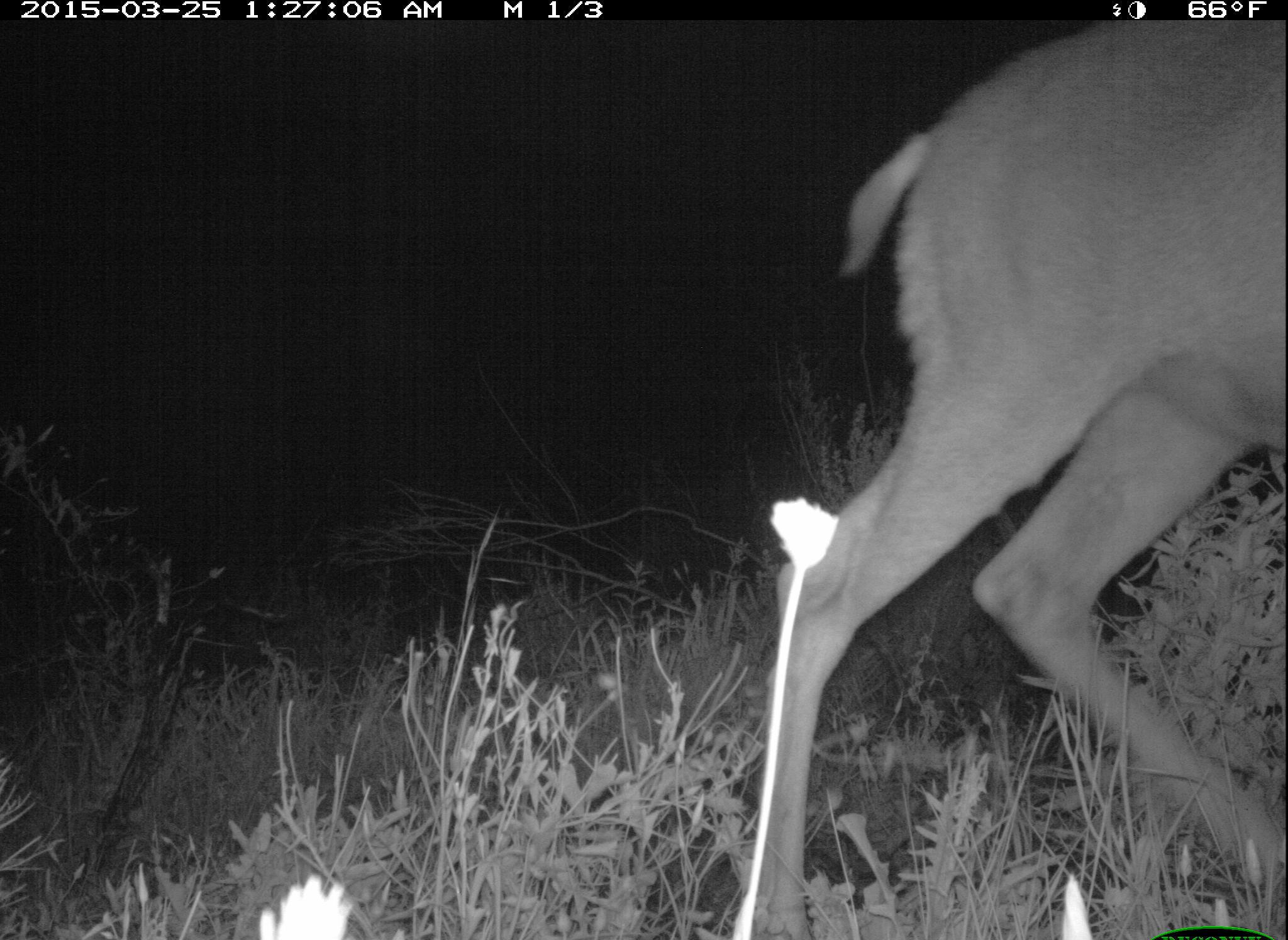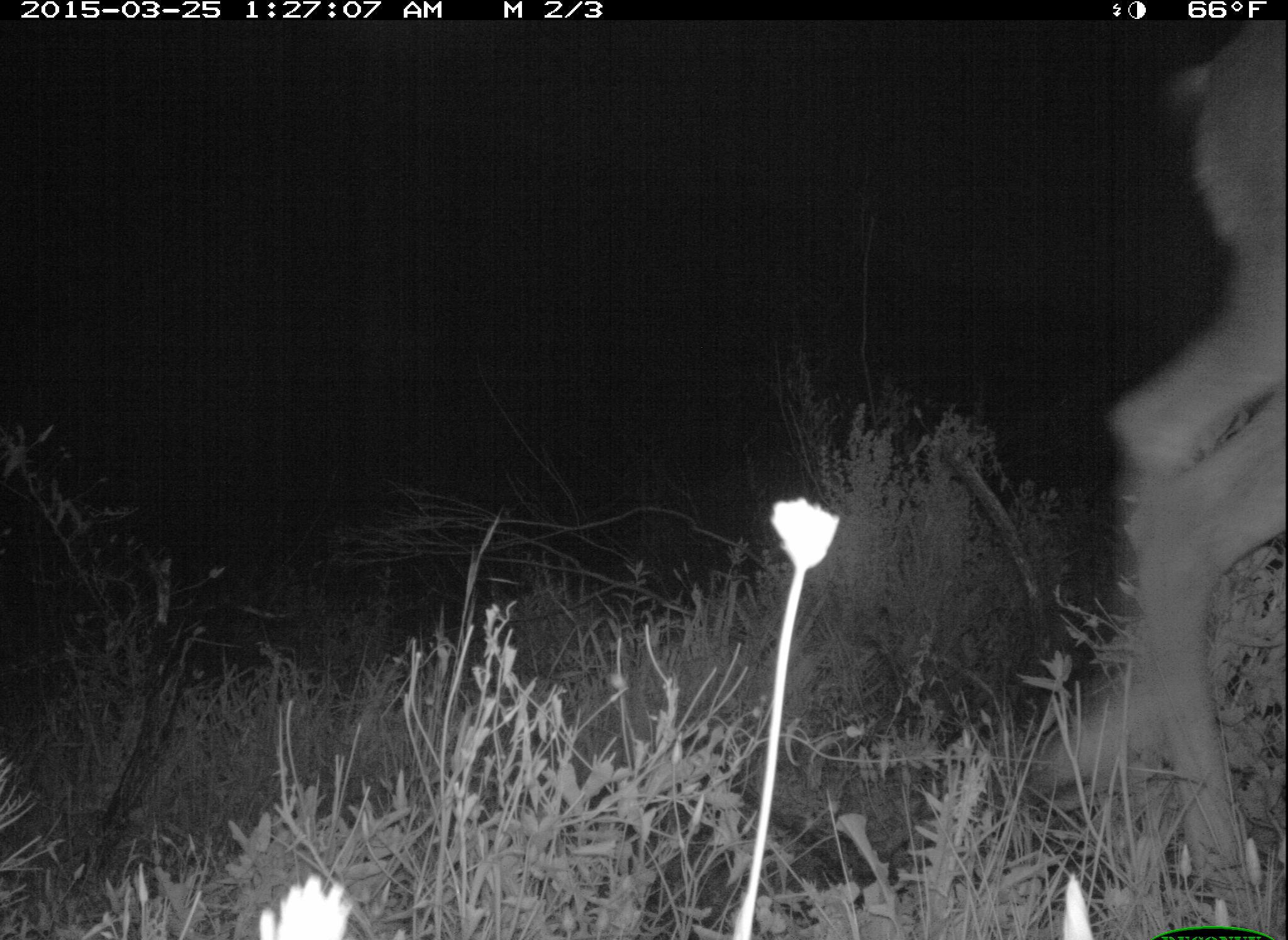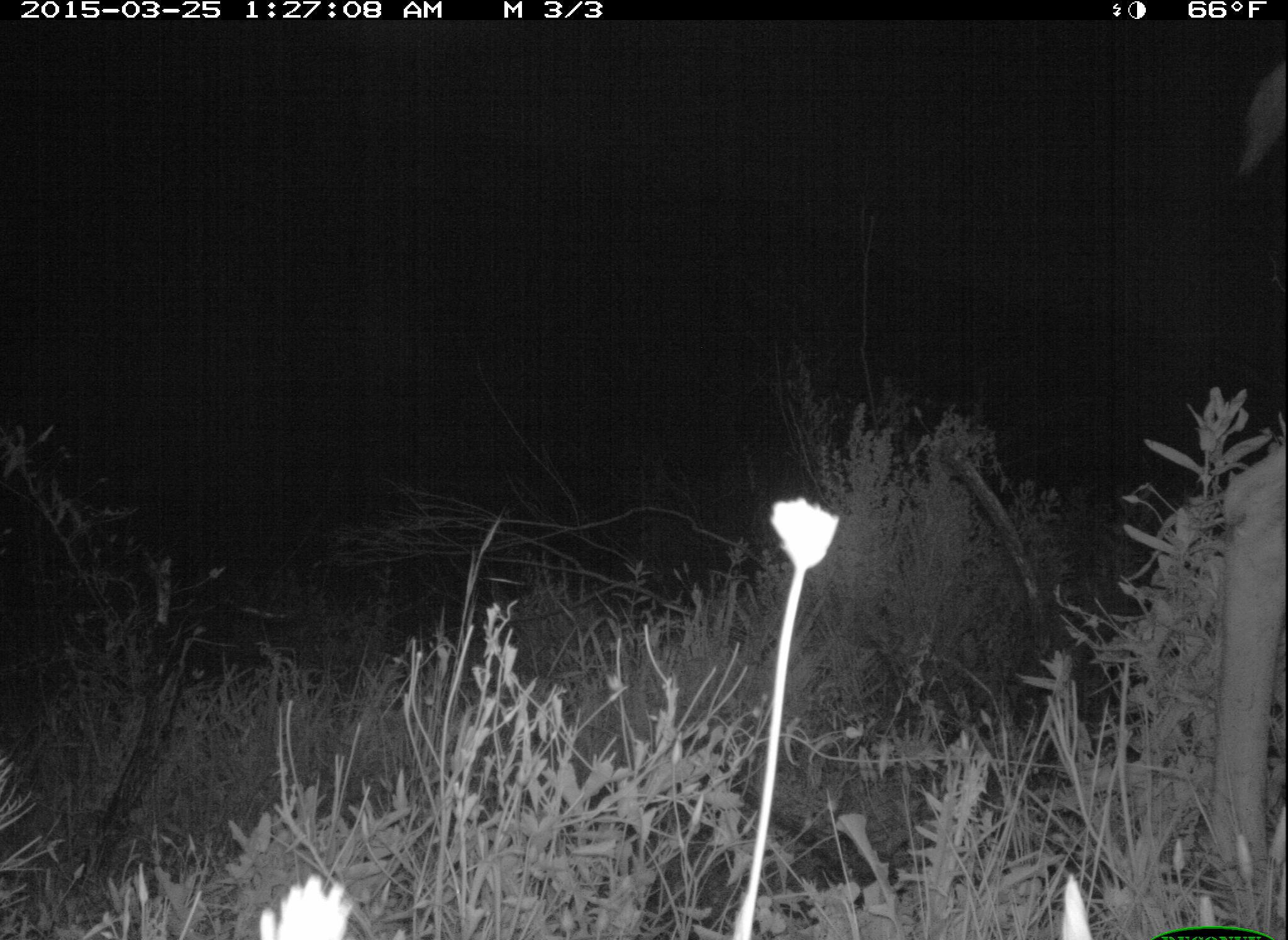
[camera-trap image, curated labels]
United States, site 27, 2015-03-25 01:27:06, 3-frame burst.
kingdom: Animalia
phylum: Chordata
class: Mammalia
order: Artiodactyla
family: Cervidae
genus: Odocoileus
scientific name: Odocoileus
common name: deer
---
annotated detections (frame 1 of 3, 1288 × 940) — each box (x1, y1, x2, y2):
deer: (735, 20, 1288, 940)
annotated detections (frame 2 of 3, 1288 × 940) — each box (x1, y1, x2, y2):
deer: (1098, 21, 1288, 926)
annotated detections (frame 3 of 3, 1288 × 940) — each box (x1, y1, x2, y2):
deer: (1222, 69, 1287, 940)